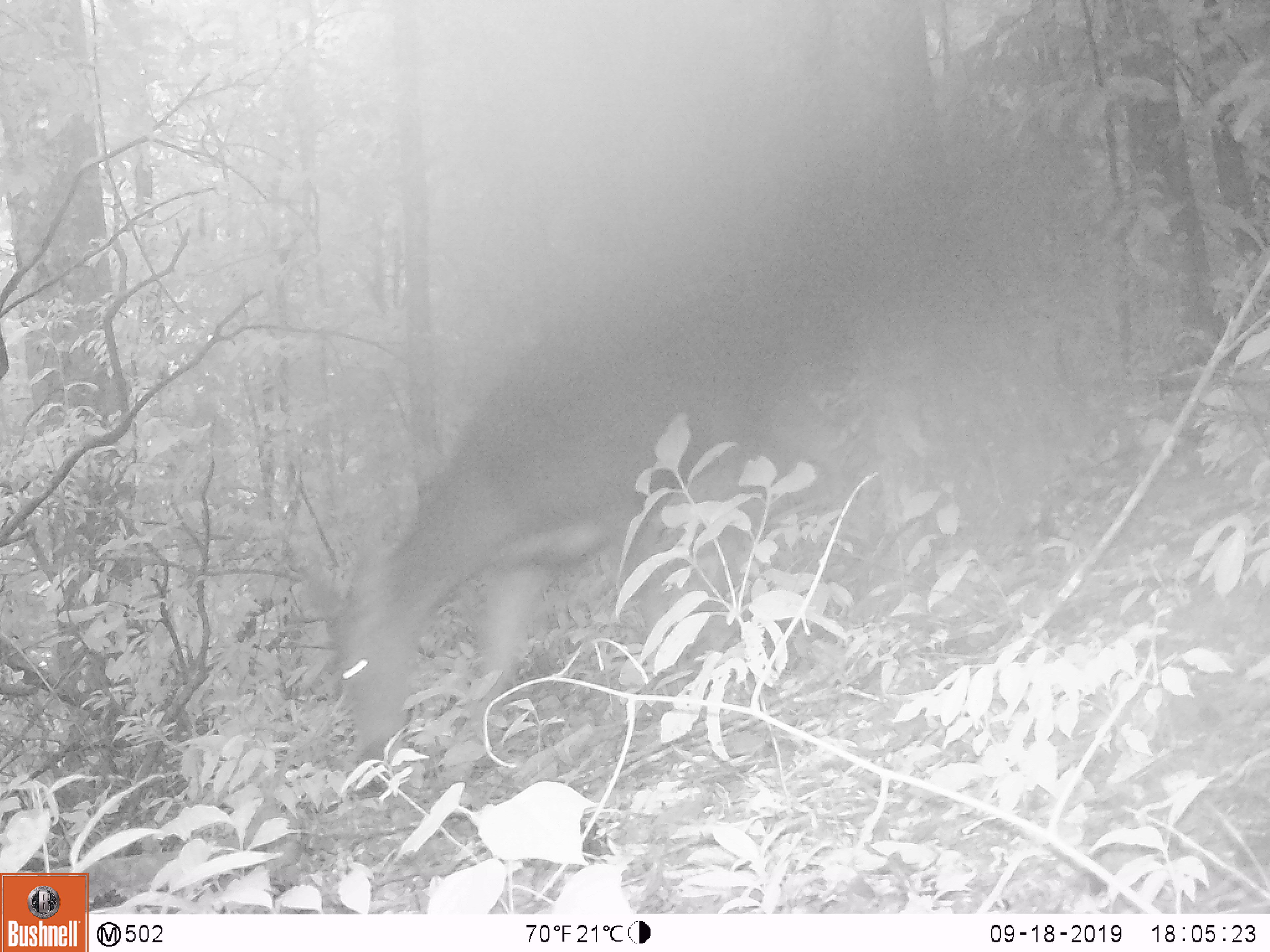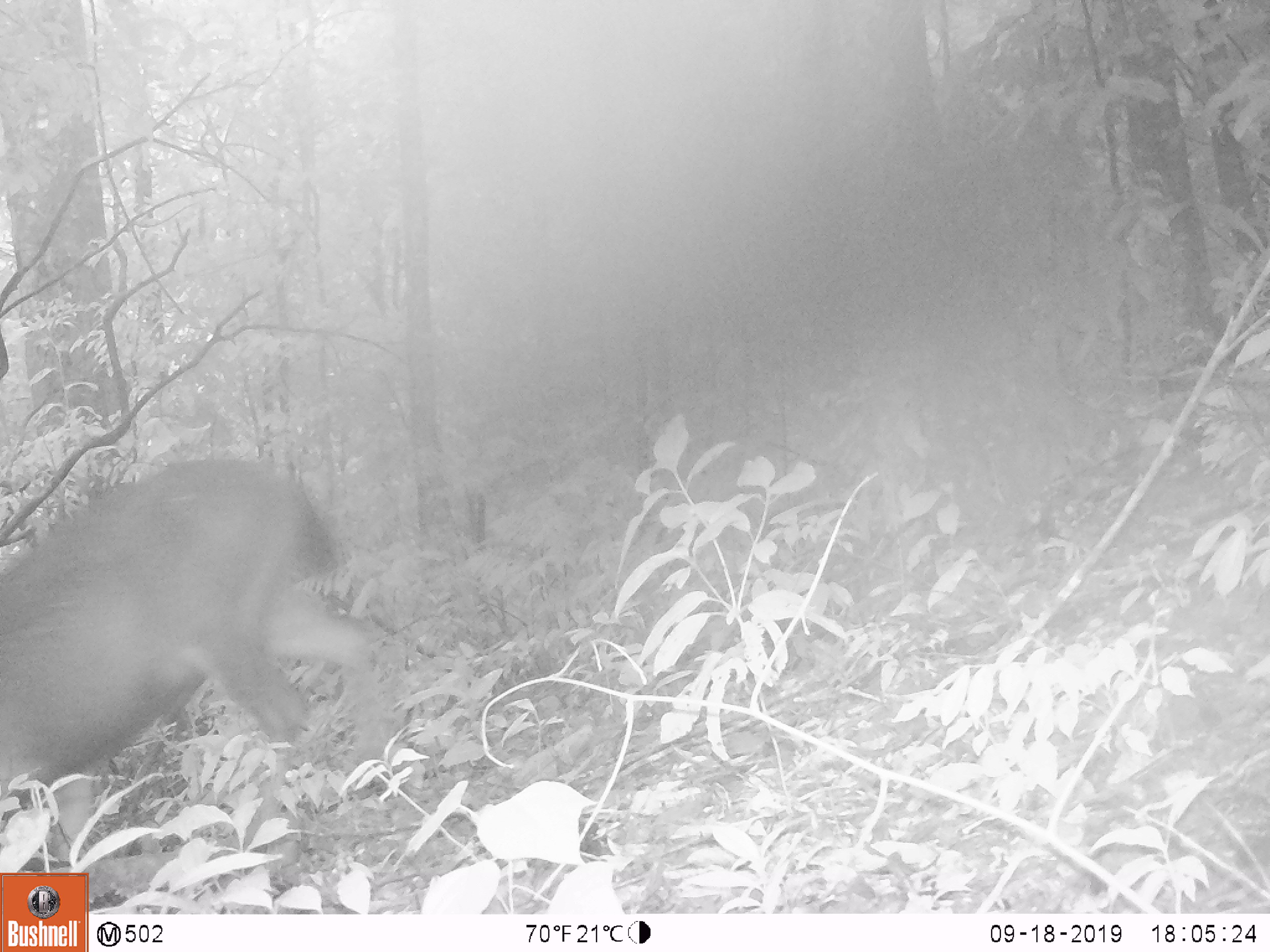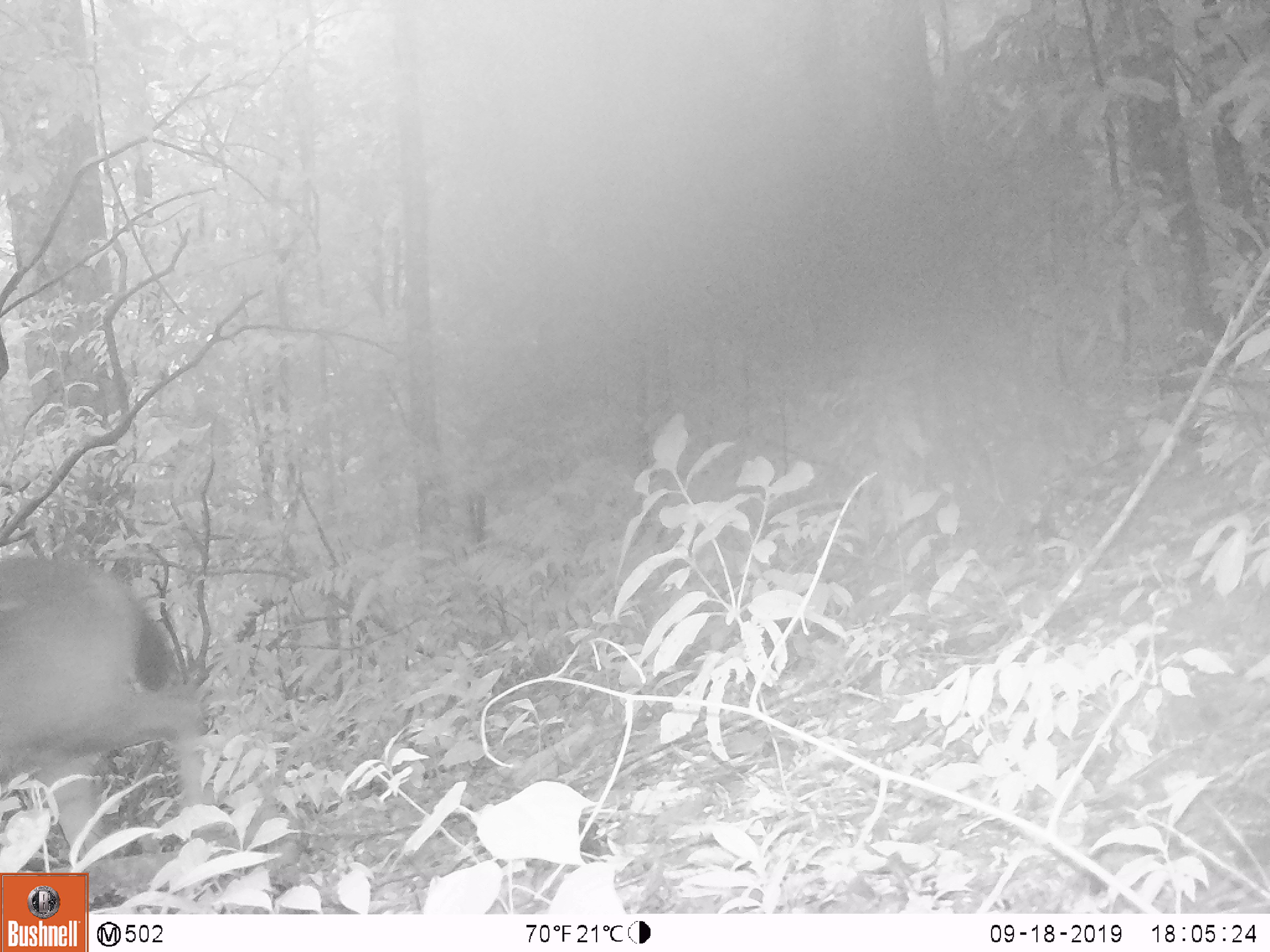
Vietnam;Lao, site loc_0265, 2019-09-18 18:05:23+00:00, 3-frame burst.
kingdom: Animalia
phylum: Chordata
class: Mammalia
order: Artiodactyla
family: Cervidae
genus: Rusa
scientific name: Rusa unicolor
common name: sambar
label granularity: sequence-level